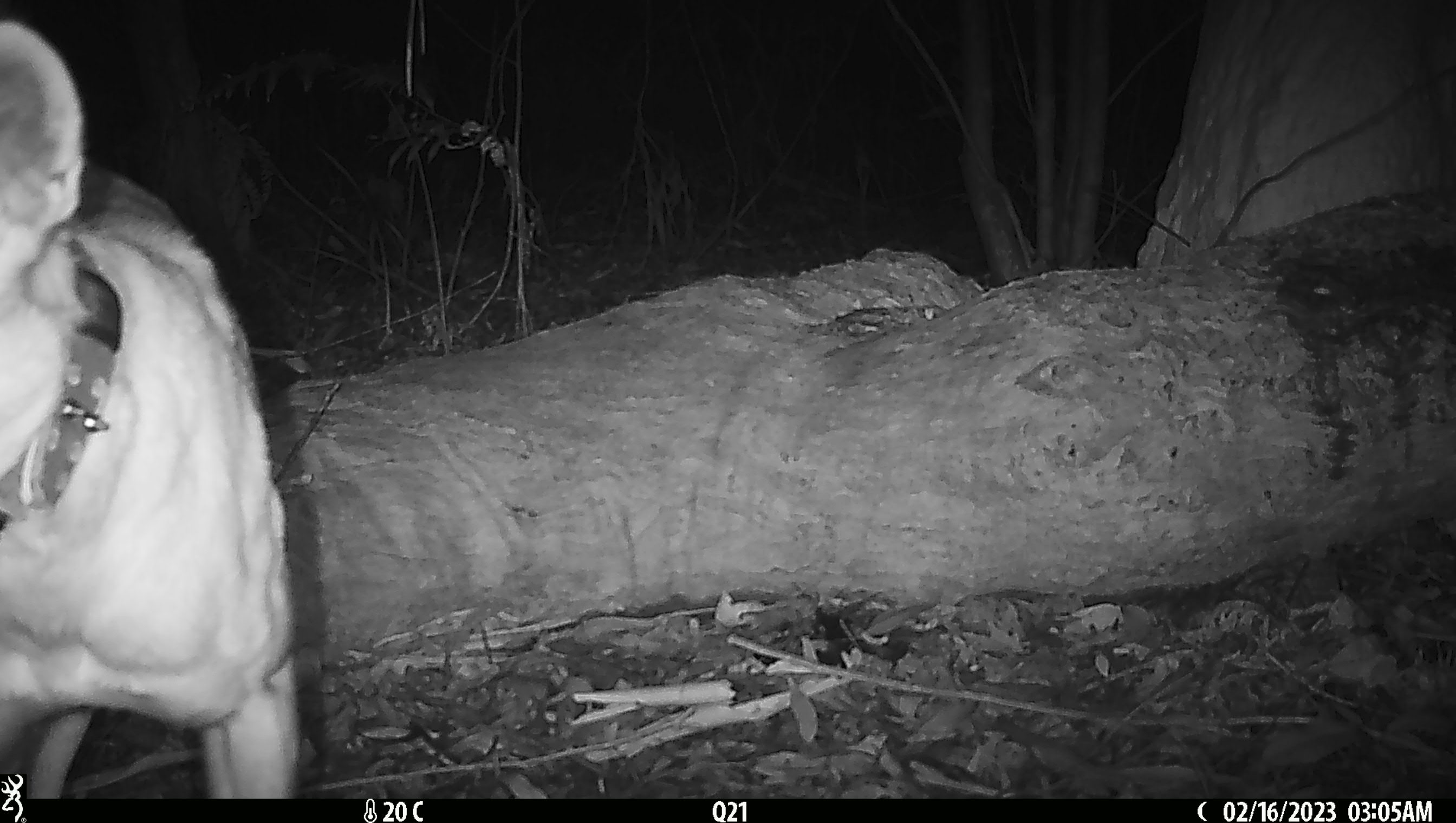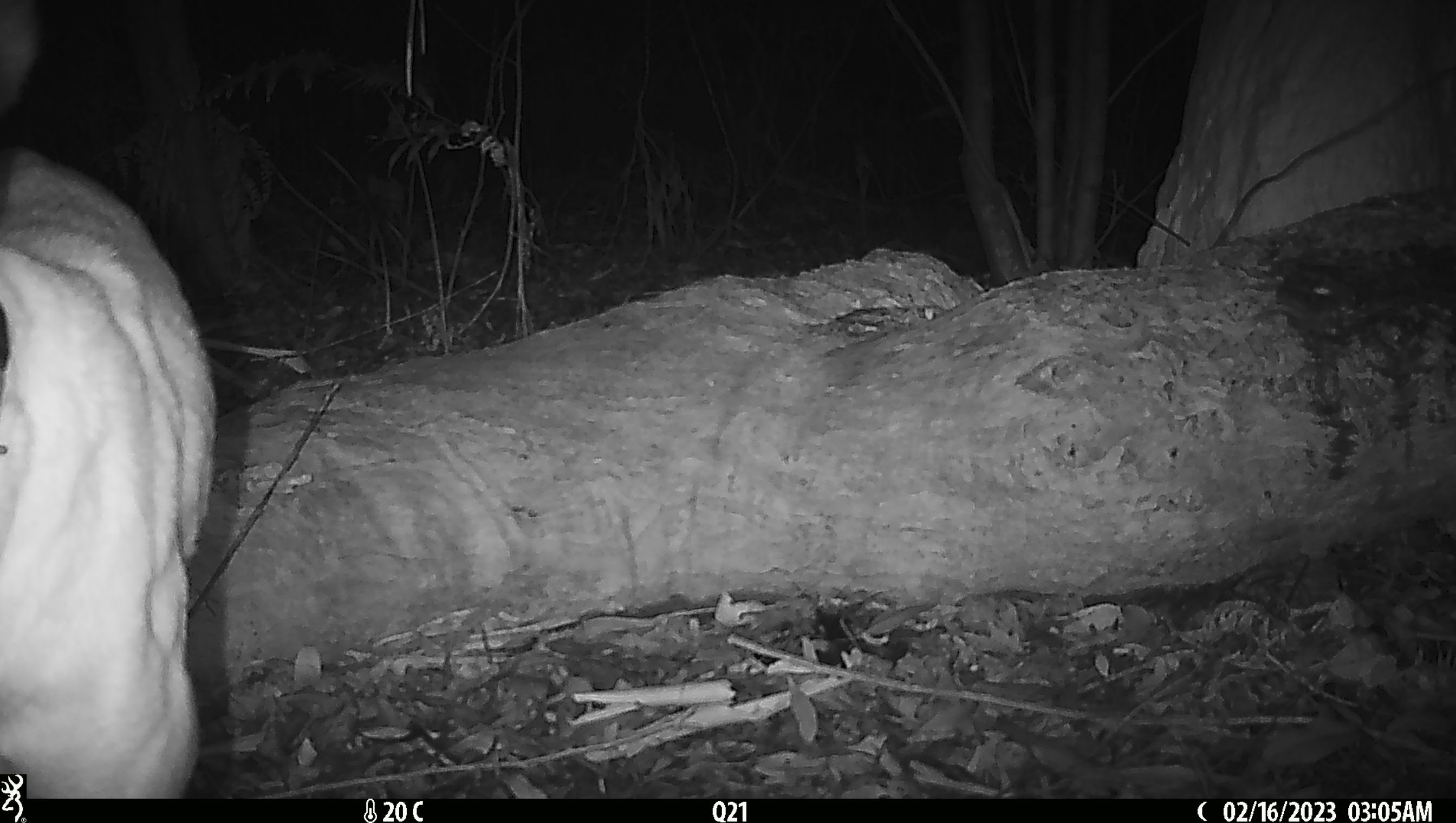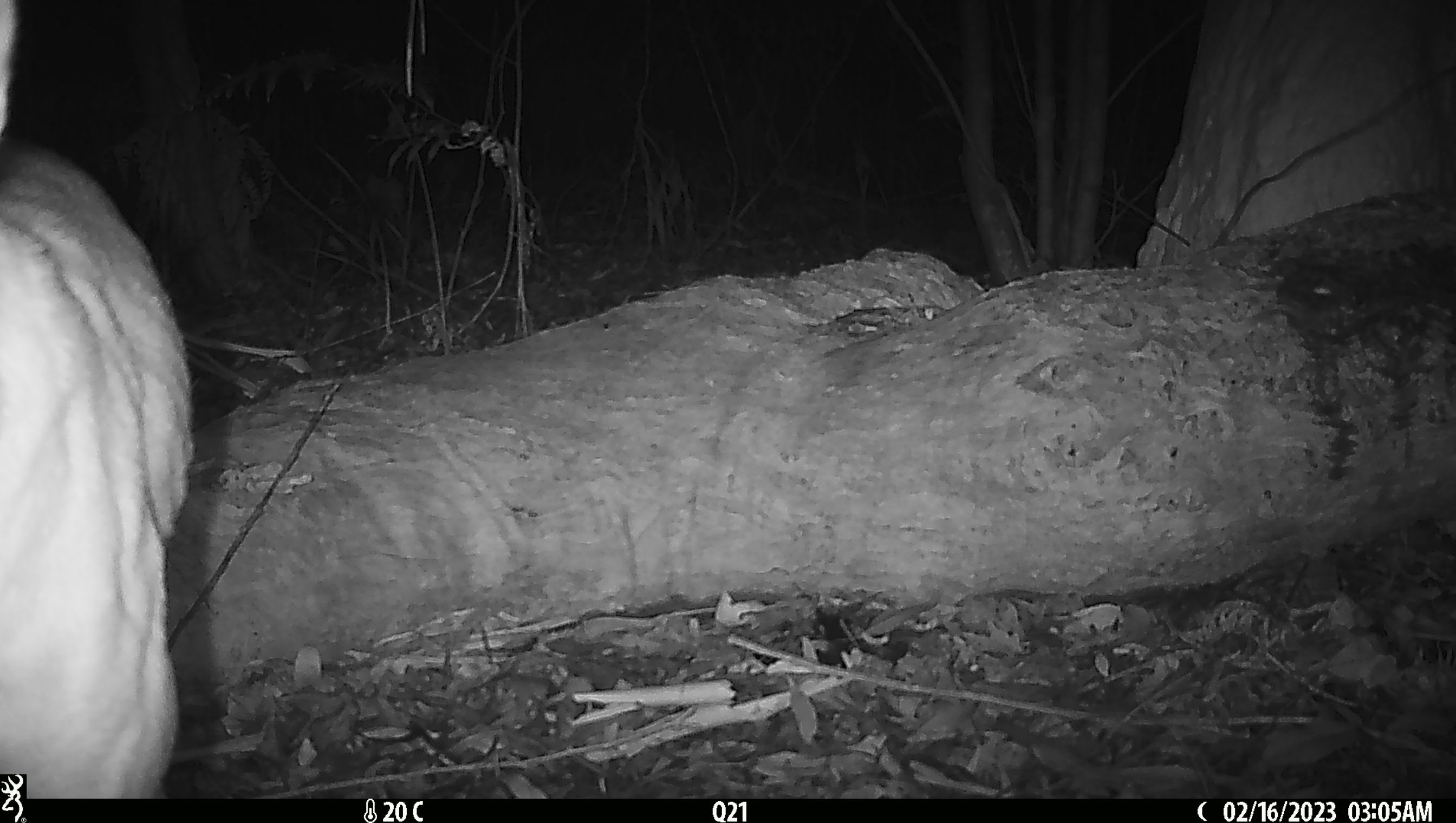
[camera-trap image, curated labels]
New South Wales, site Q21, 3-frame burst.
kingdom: Animalia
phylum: Chordata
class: Mammalia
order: Carnivora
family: Canidae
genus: Canis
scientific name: Canis familiaris dingo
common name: dingo